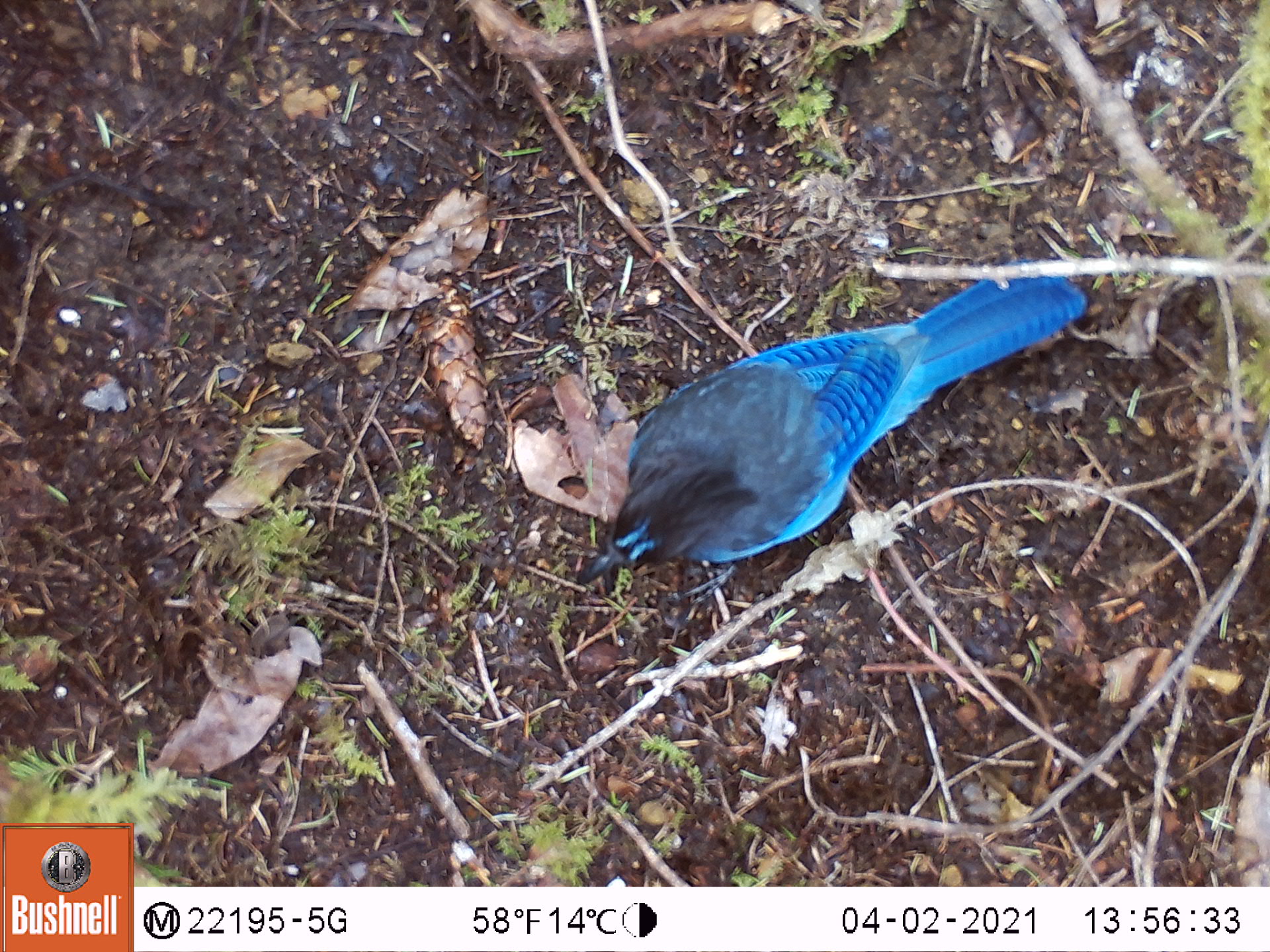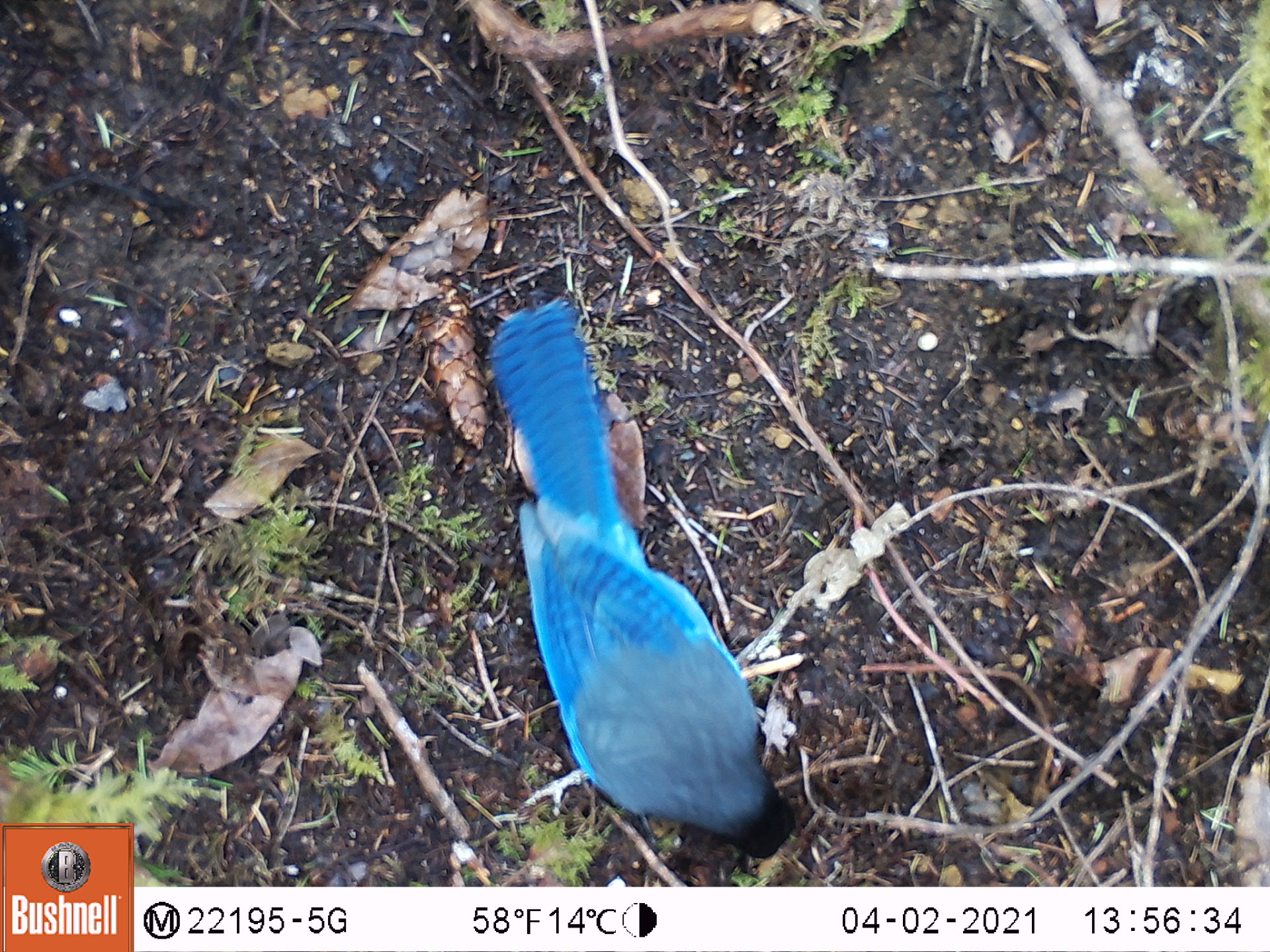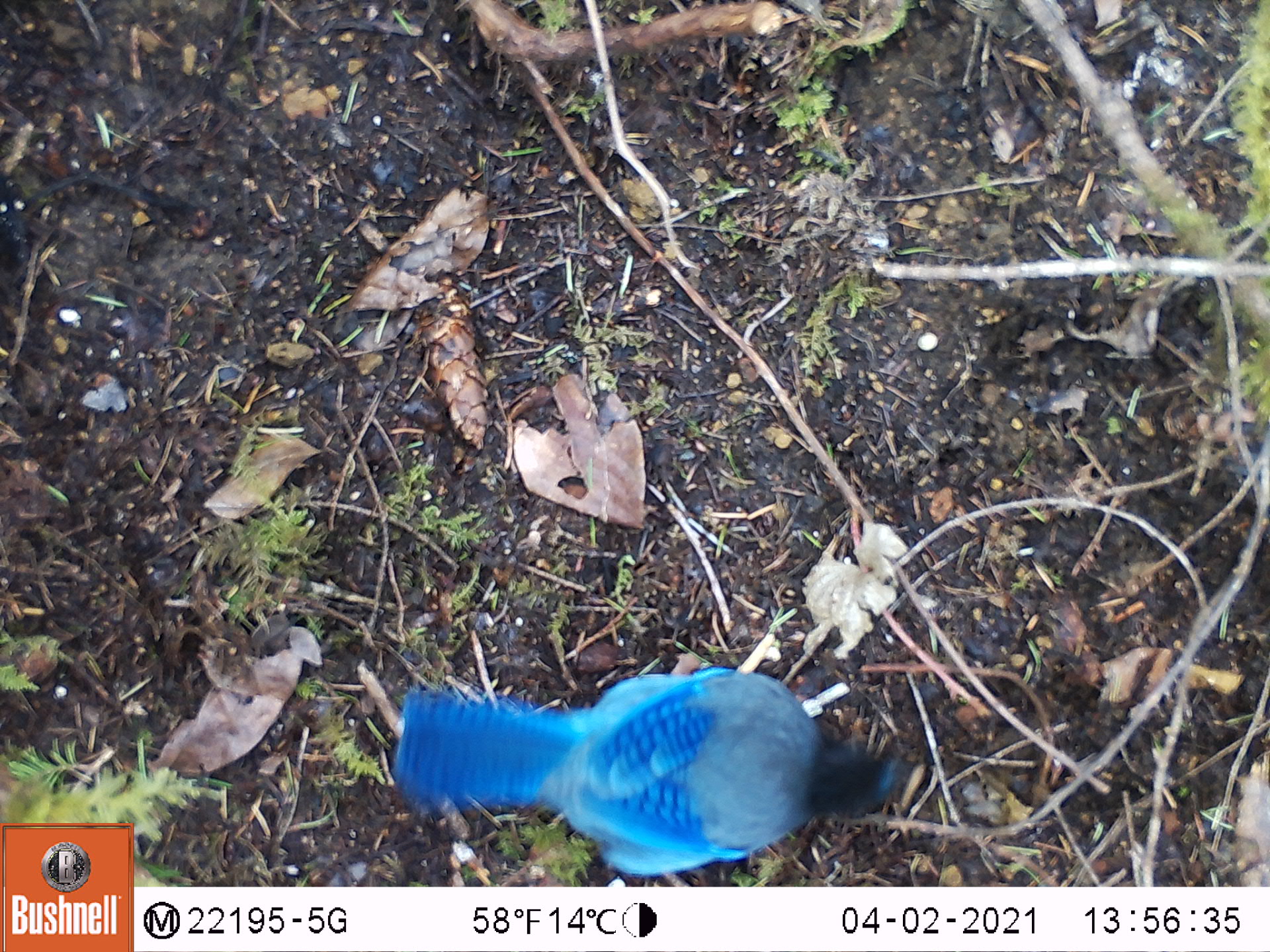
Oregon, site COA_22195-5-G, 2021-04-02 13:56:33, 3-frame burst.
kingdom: Animalia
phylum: Chordata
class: Aves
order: Passeriformes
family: Corvidae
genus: Cyanocitta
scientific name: Cyanocitta stelleri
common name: steller's jay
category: stellers jay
Stellers jay (steller's jay) (Cyanocitta stelleri).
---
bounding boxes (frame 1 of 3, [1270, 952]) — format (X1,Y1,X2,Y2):
stellers jay: (557,209,1123,631)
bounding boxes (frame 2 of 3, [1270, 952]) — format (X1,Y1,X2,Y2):
stellers jay: (463,267,832,875)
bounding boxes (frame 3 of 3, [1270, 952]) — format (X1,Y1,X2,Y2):
stellers jay: (355,627,956,883)